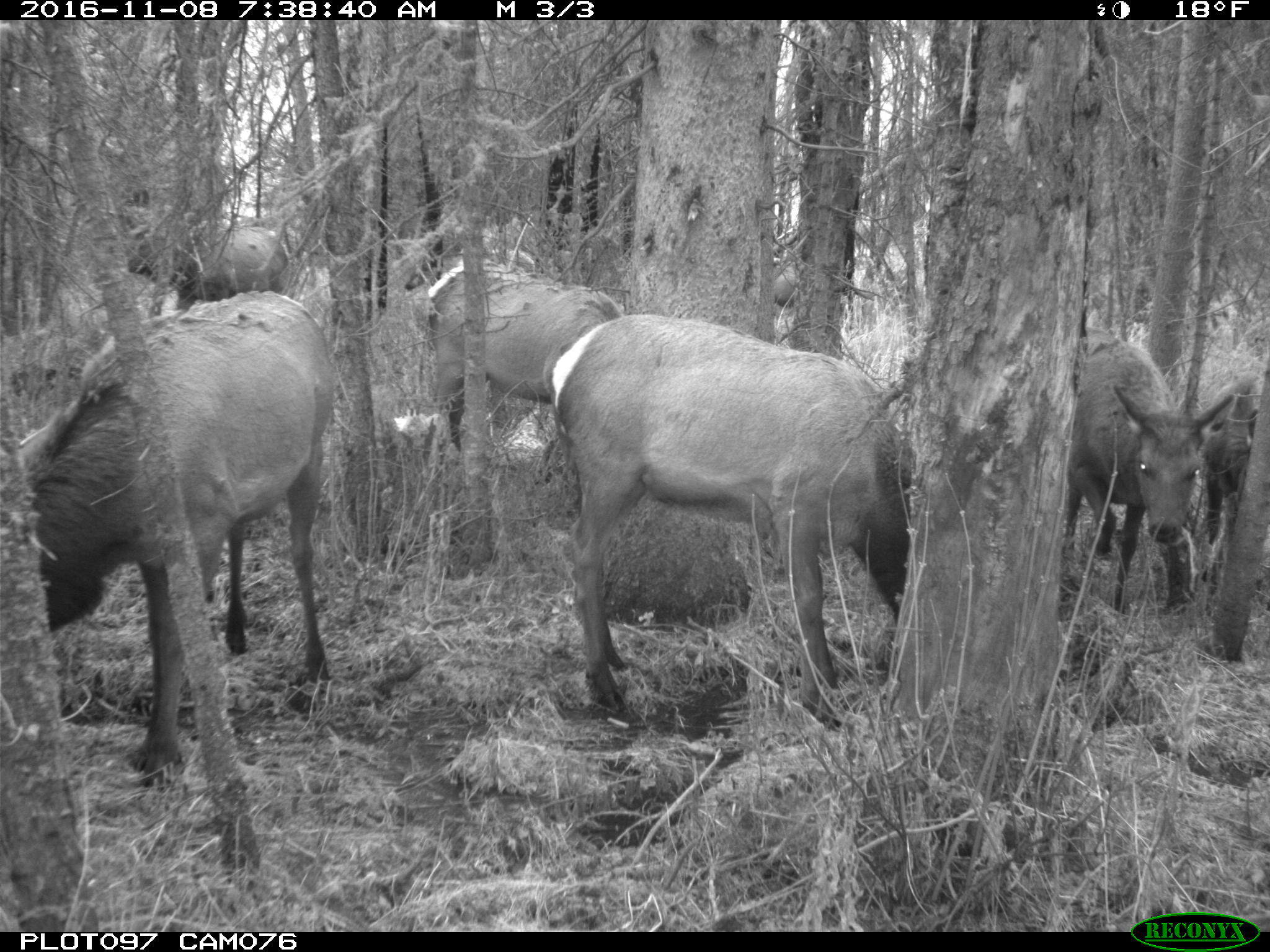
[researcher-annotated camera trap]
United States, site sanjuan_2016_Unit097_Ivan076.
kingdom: Animalia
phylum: Chordata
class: Mammalia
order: Artiodactyla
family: Cervidae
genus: Cervus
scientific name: Cervus elaphus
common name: red deer